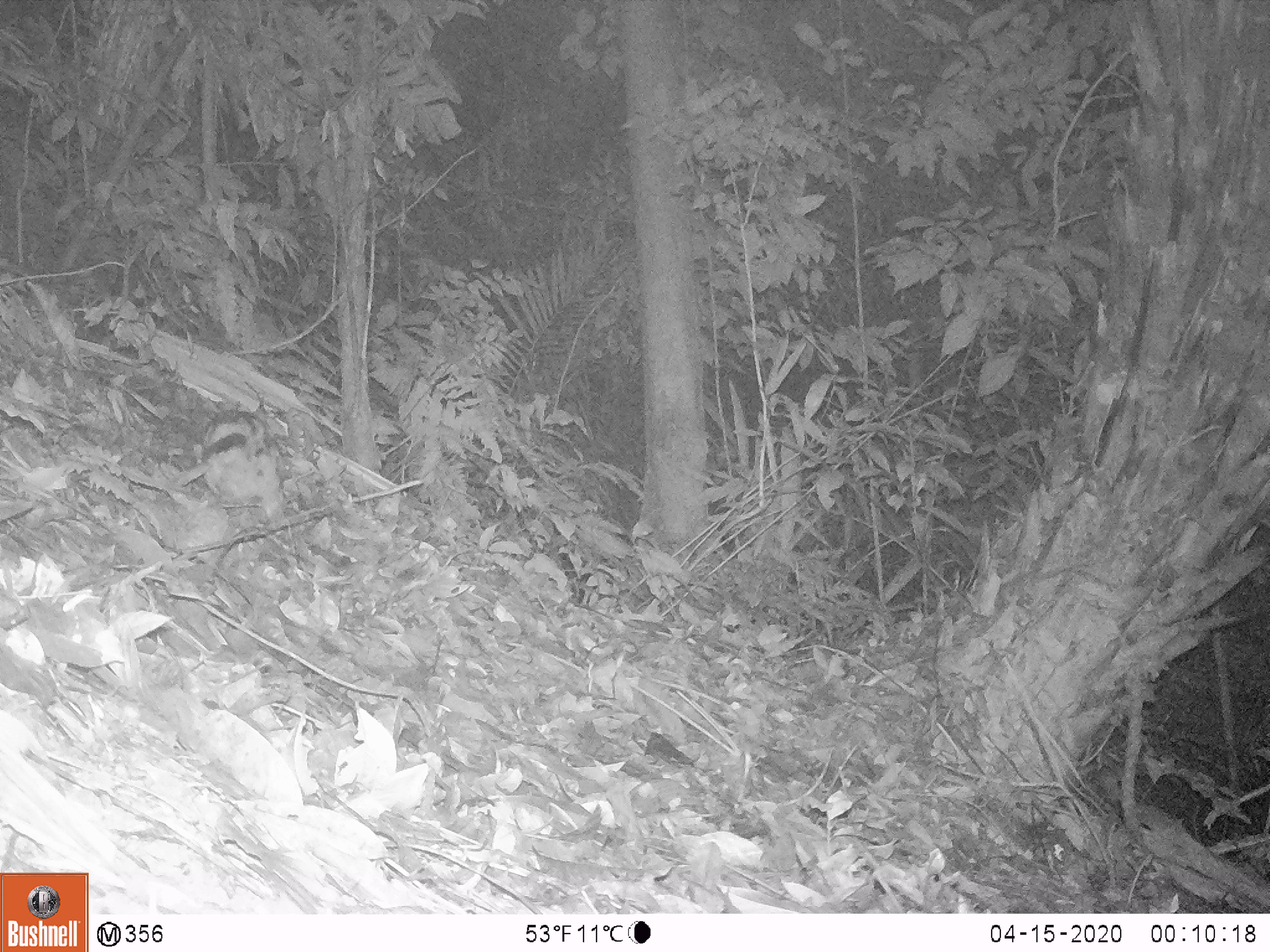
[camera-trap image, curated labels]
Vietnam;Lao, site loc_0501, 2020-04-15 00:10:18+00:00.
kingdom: Animalia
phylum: Chordata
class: Mammalia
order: Lagomorpha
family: Leporidae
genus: Nesolagus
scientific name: Nesolagus timminsi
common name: annamite striped rabbit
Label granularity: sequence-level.